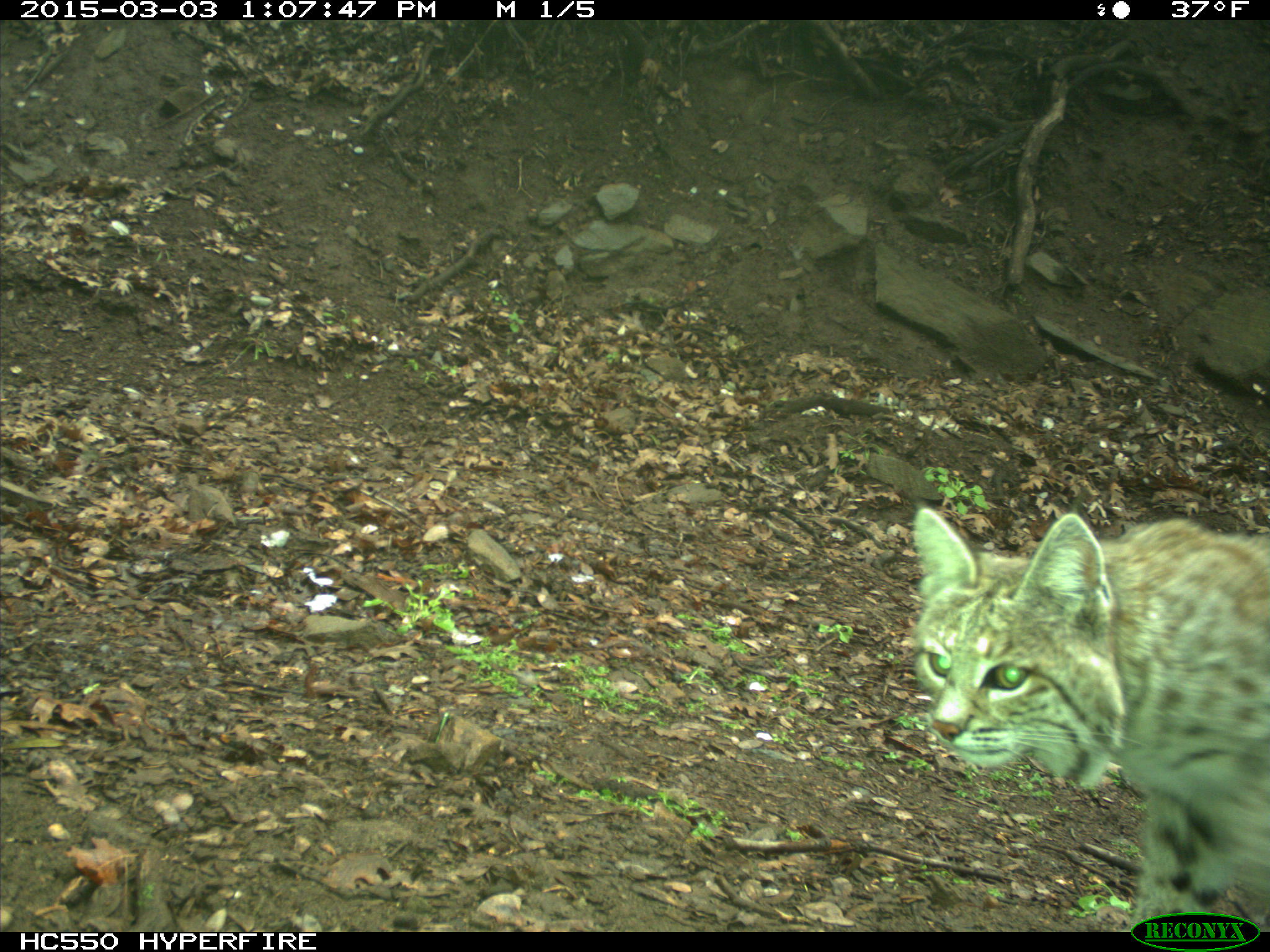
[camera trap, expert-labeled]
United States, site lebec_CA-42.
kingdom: Animalia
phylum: Chordata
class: Mammalia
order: Carnivora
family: Felidae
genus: Lynx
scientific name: Lynx rufus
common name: bobcat